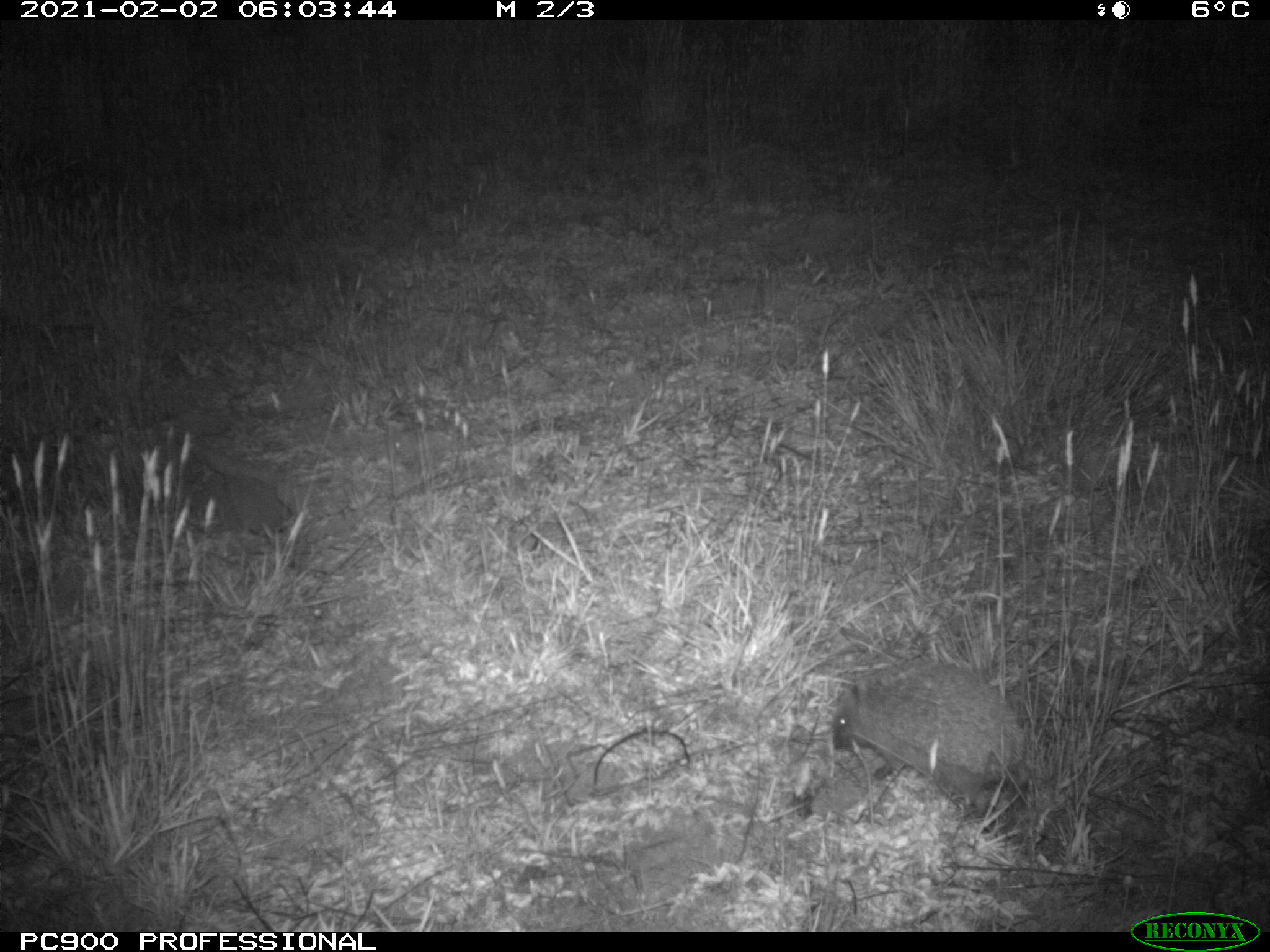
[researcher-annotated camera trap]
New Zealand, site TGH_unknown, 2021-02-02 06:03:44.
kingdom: Animalia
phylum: Chordata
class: Mammalia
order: Eulipotyphla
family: Erinaceidae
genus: Erinaceus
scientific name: Erinaceus europaeus europaeus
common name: european hedgehog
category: hedgehog